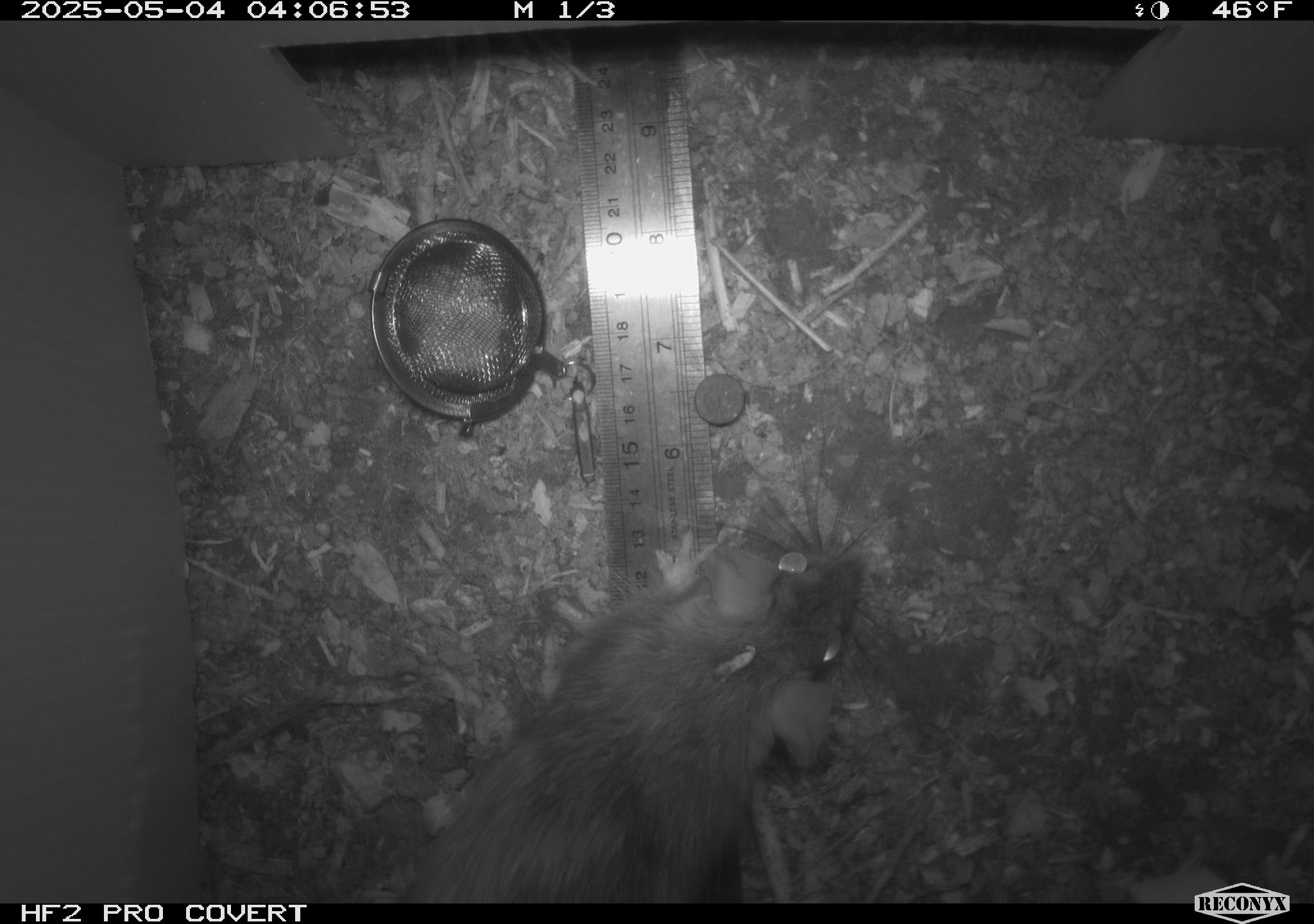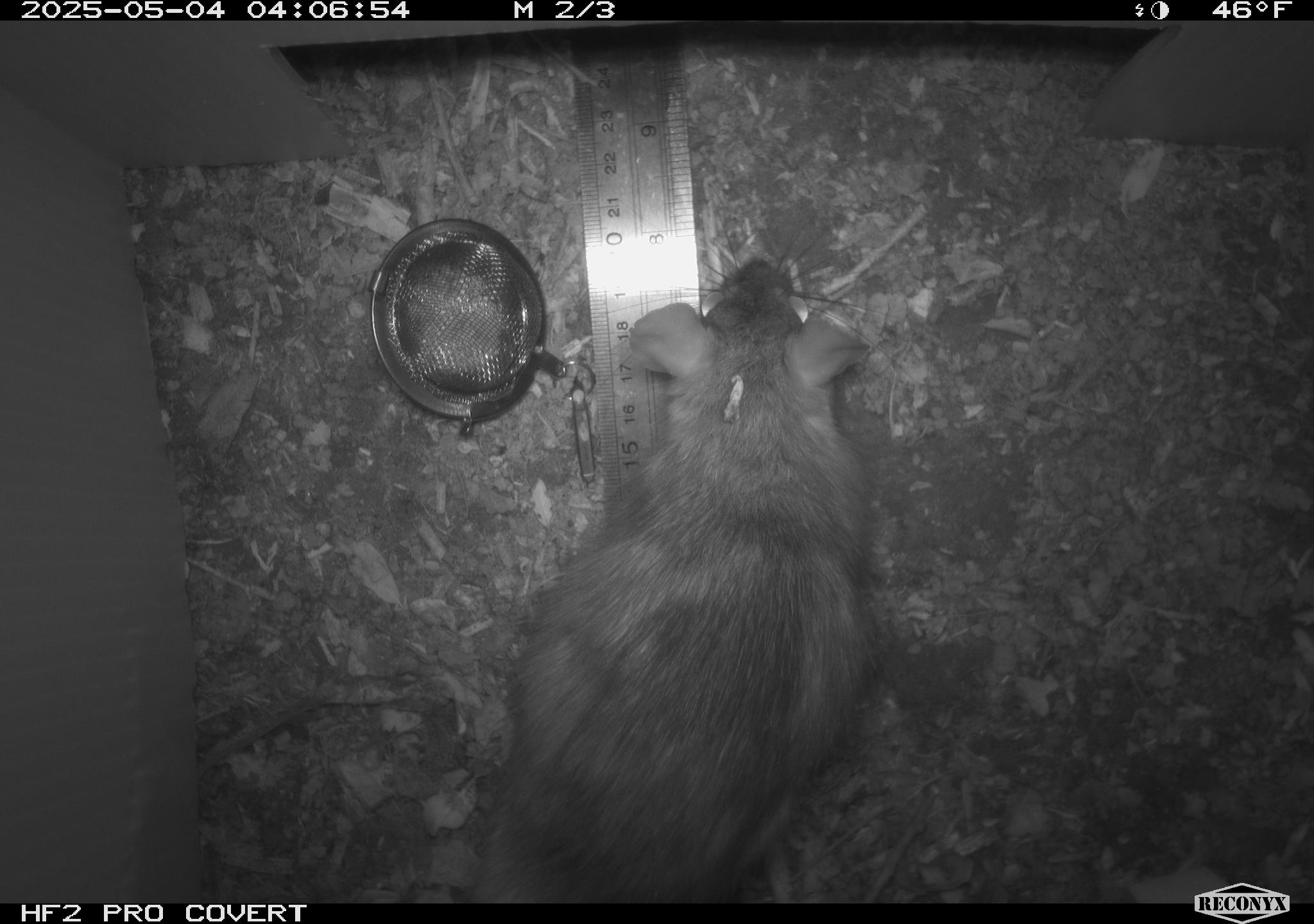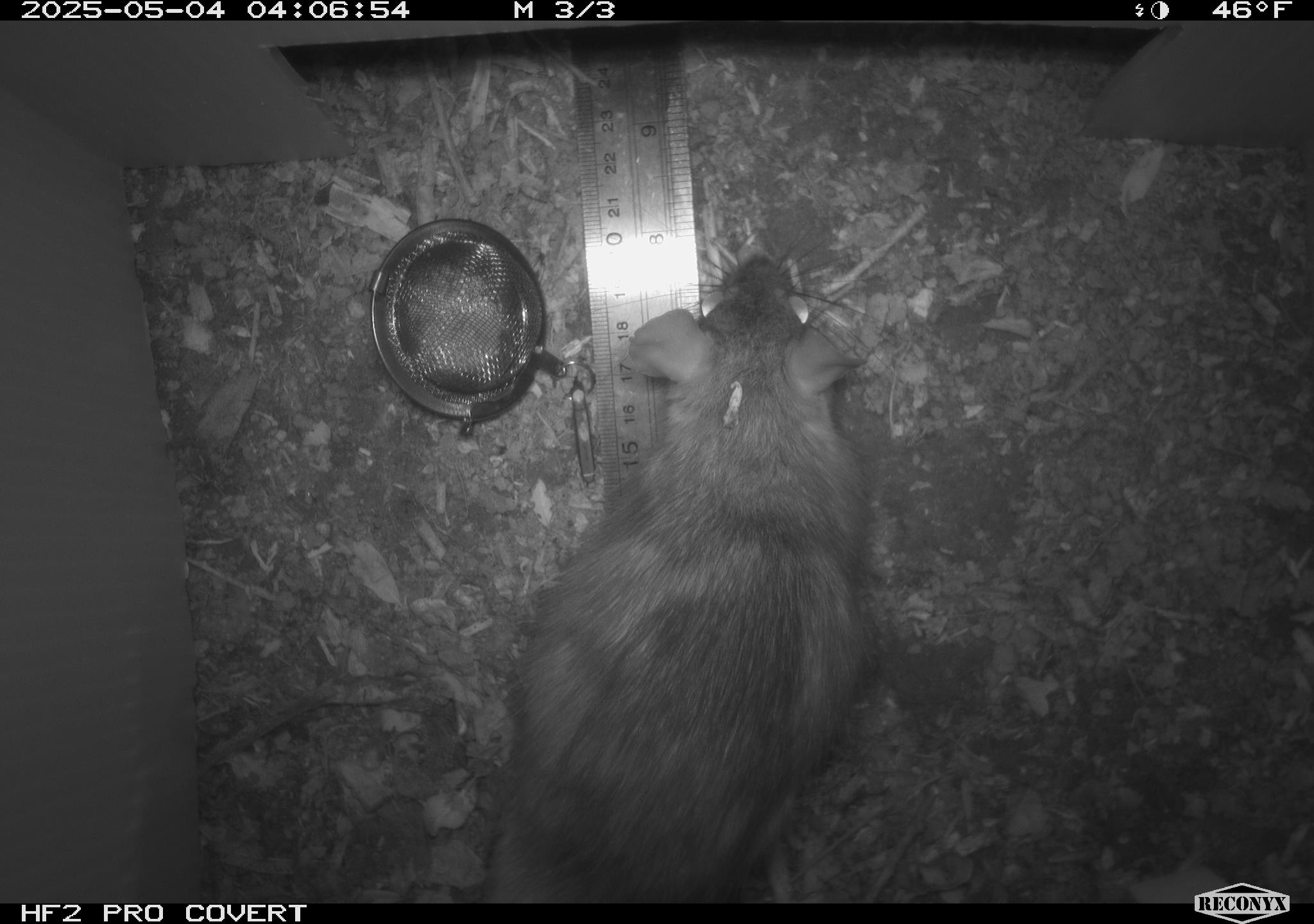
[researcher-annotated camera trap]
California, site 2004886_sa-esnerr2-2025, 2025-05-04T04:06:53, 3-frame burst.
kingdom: Animalia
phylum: Chordata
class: Mammalia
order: Rodentia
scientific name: Rodentia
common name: rodent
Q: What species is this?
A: Rodent (Rodentia).